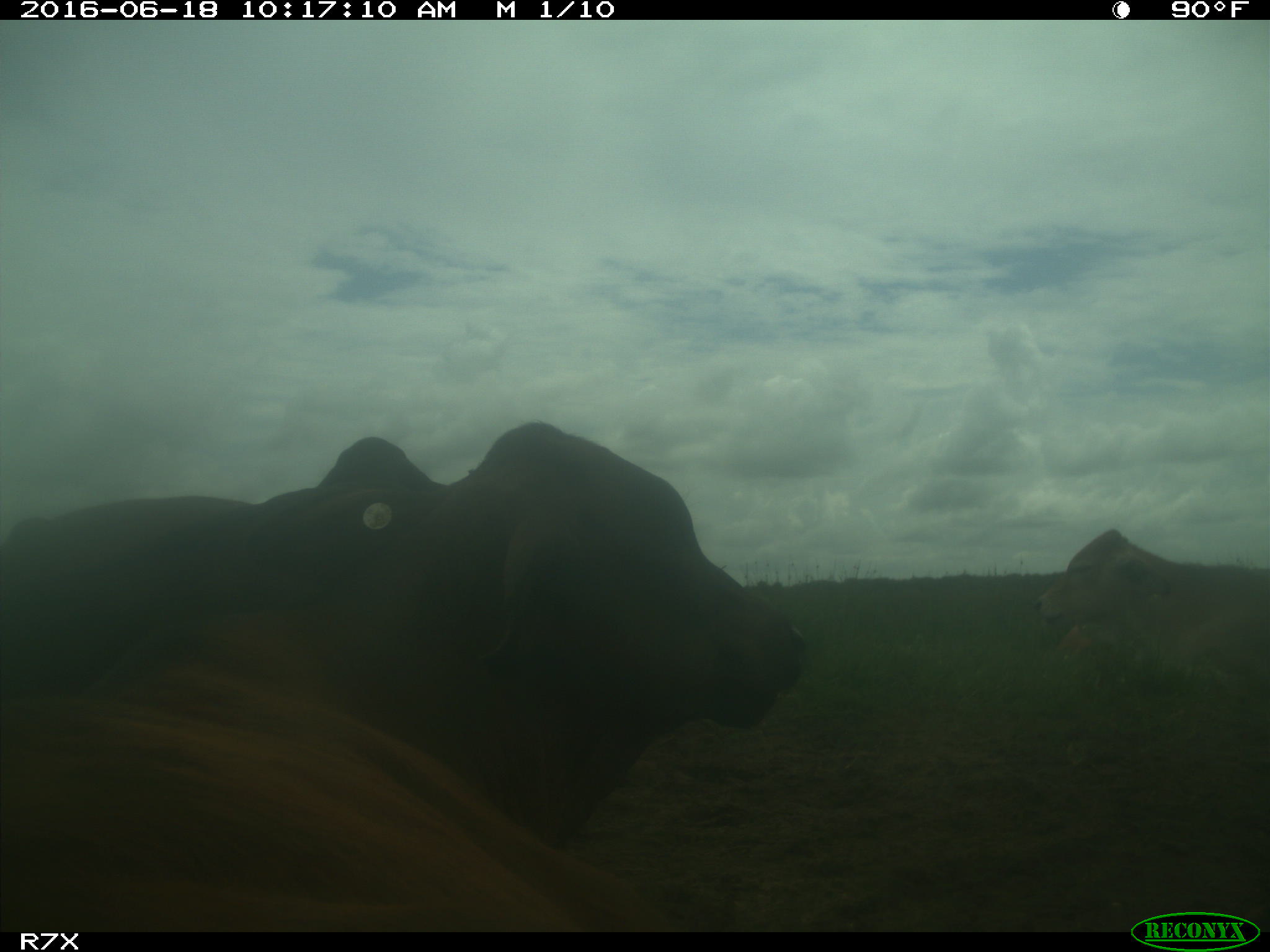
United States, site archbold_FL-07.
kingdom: Animalia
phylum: Chordata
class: Mammalia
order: Artiodactyla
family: Bovidae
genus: Bos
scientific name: Bos taurus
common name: domestic cow